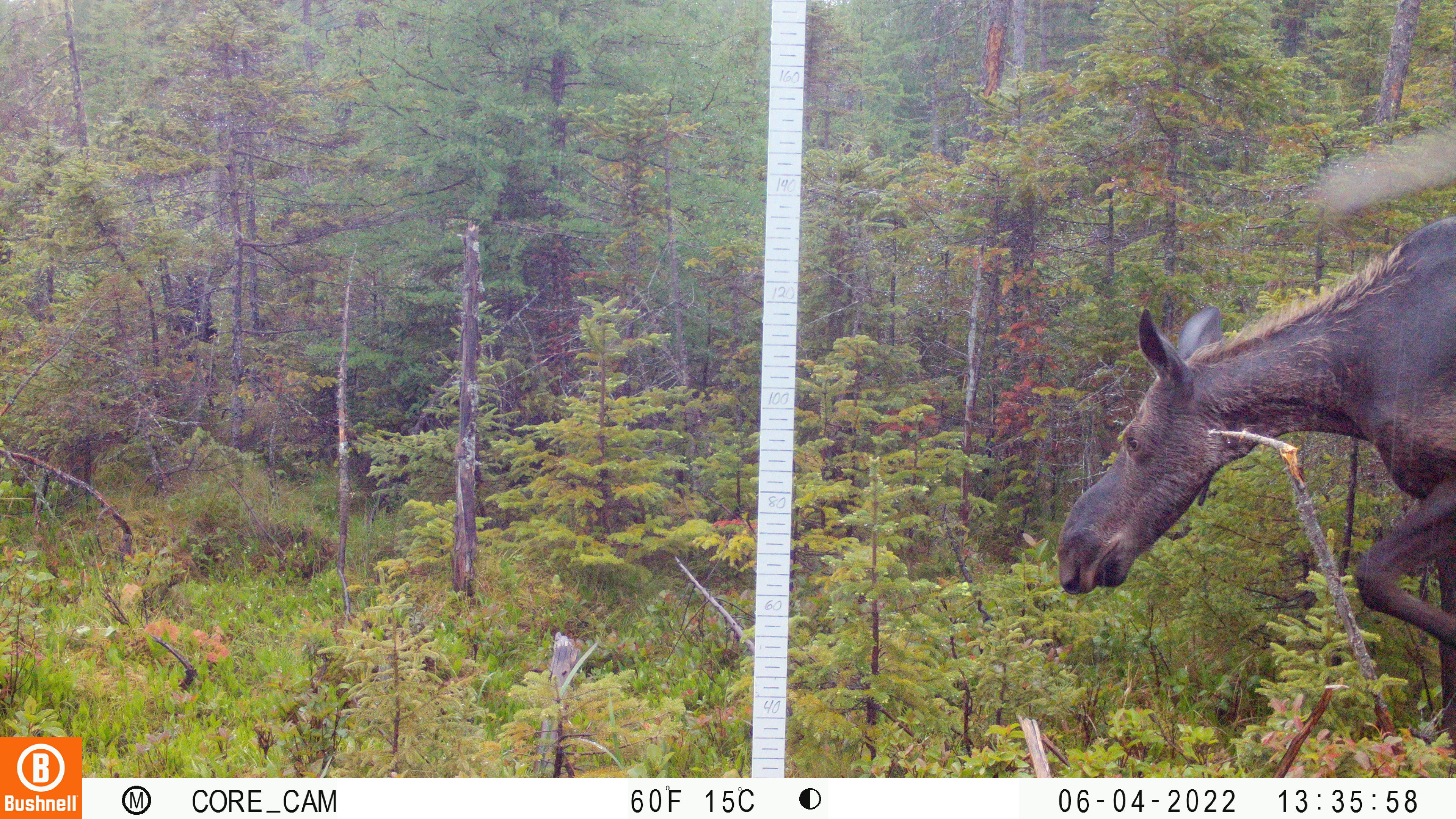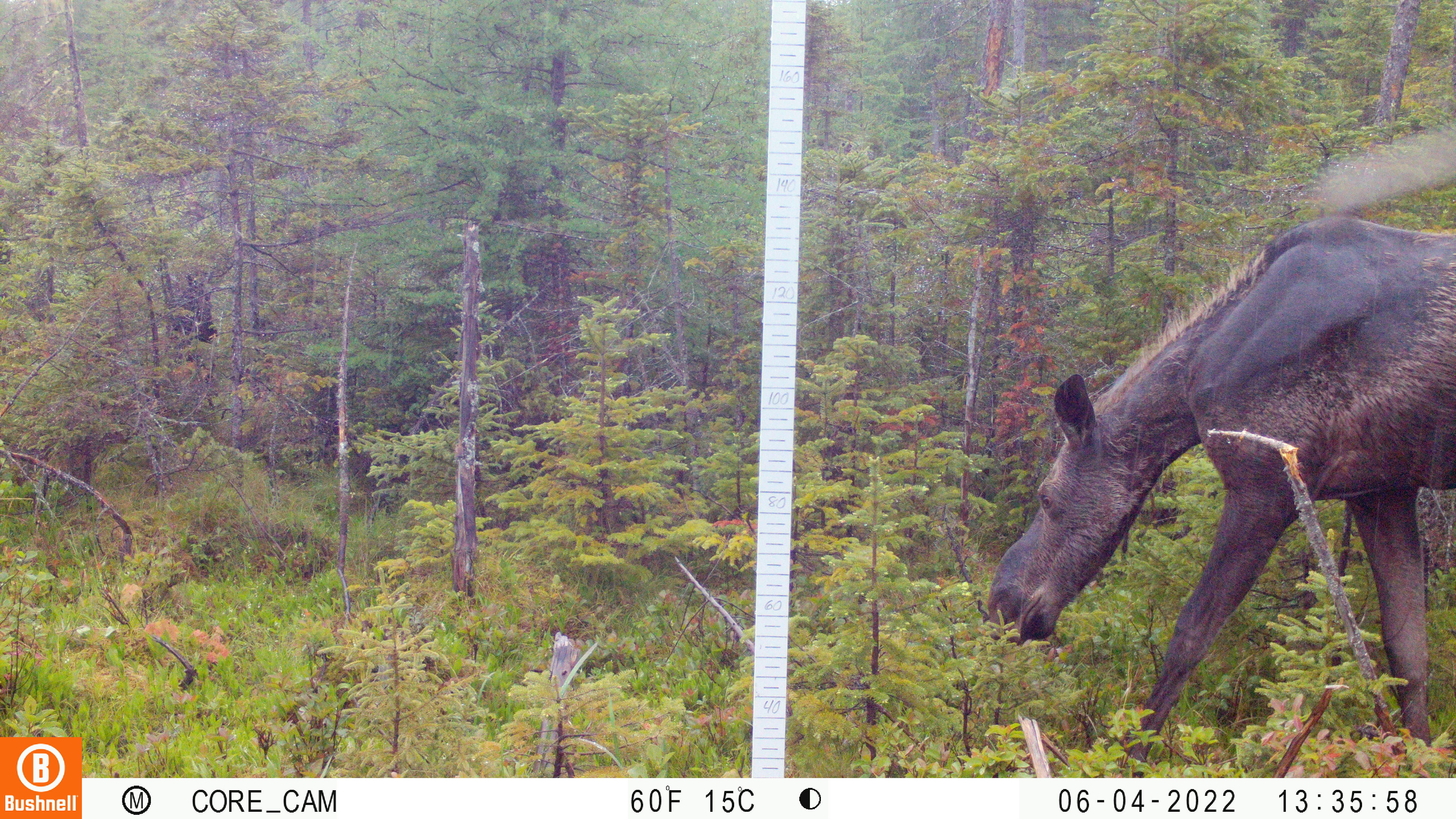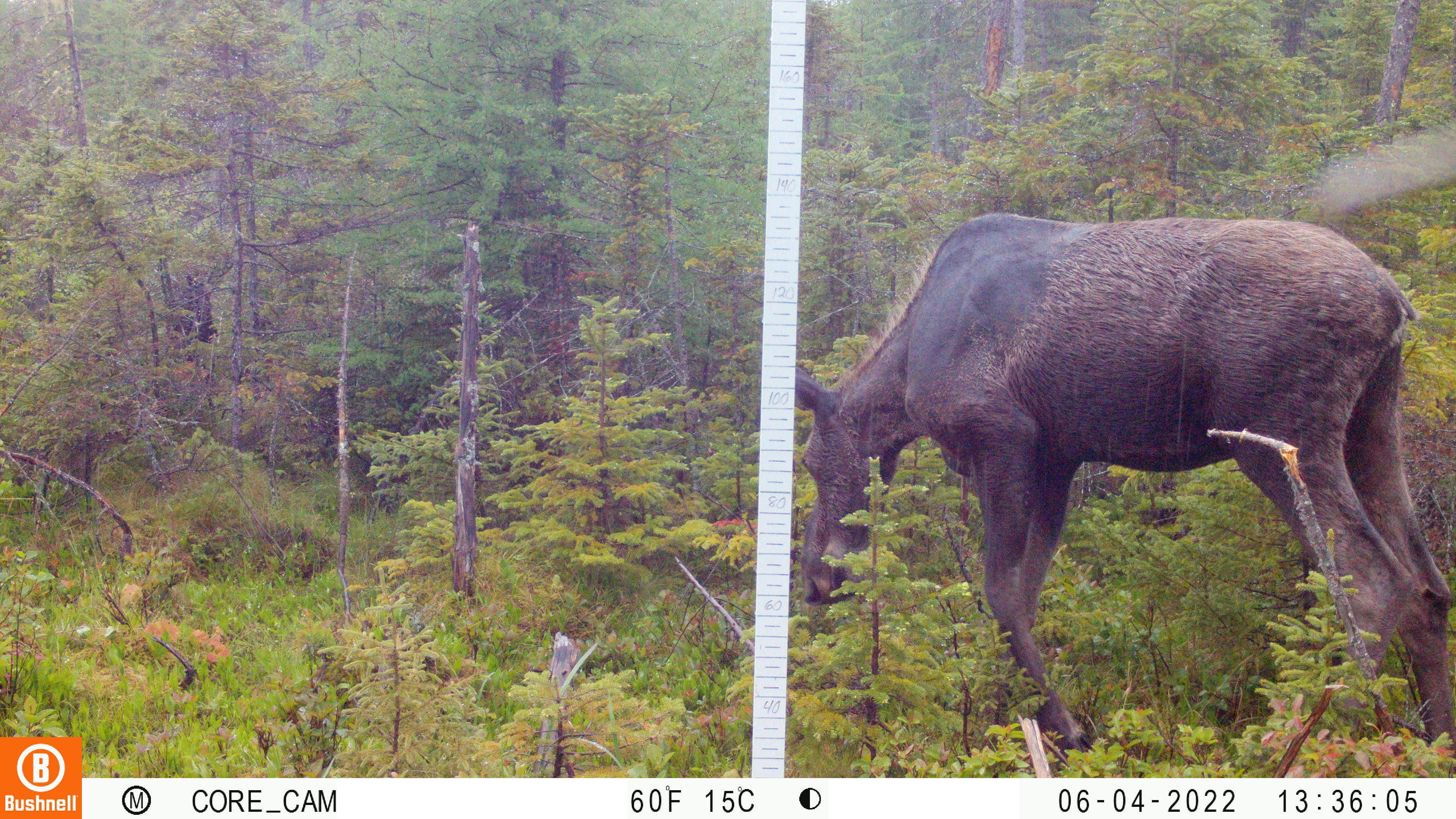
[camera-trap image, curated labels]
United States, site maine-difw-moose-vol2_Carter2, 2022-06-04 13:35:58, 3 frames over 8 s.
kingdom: Animalia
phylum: Chordata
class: Mammalia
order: Artiodactyla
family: Cervidae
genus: Alces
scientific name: Alces alces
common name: moose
Moose (Alces alces).